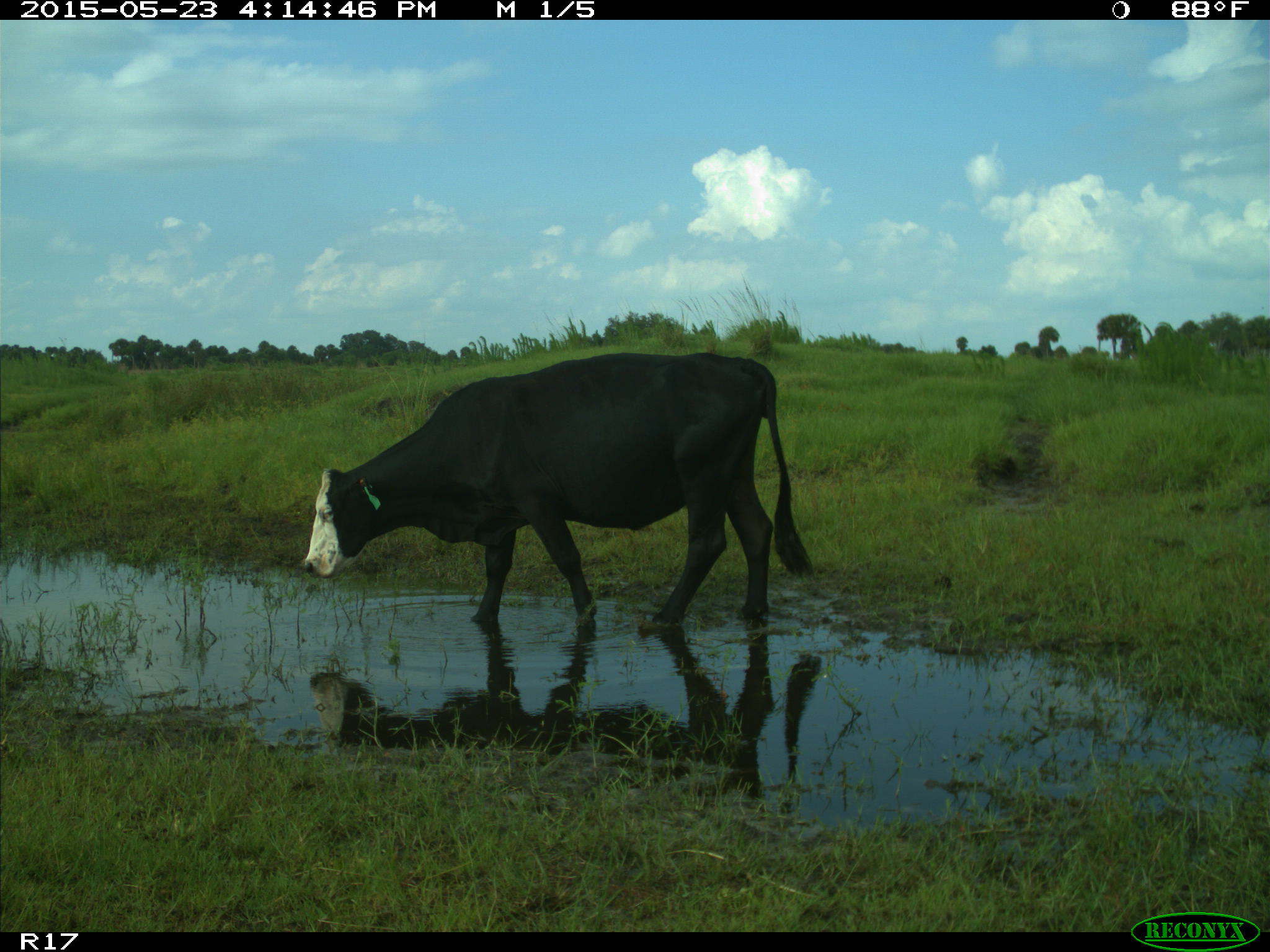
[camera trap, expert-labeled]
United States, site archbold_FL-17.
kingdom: Animalia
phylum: Chordata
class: Mammalia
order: Artiodactyla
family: Bovidae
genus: Bos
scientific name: Bos taurus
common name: domestic cow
Bos taurus (domestic cow).